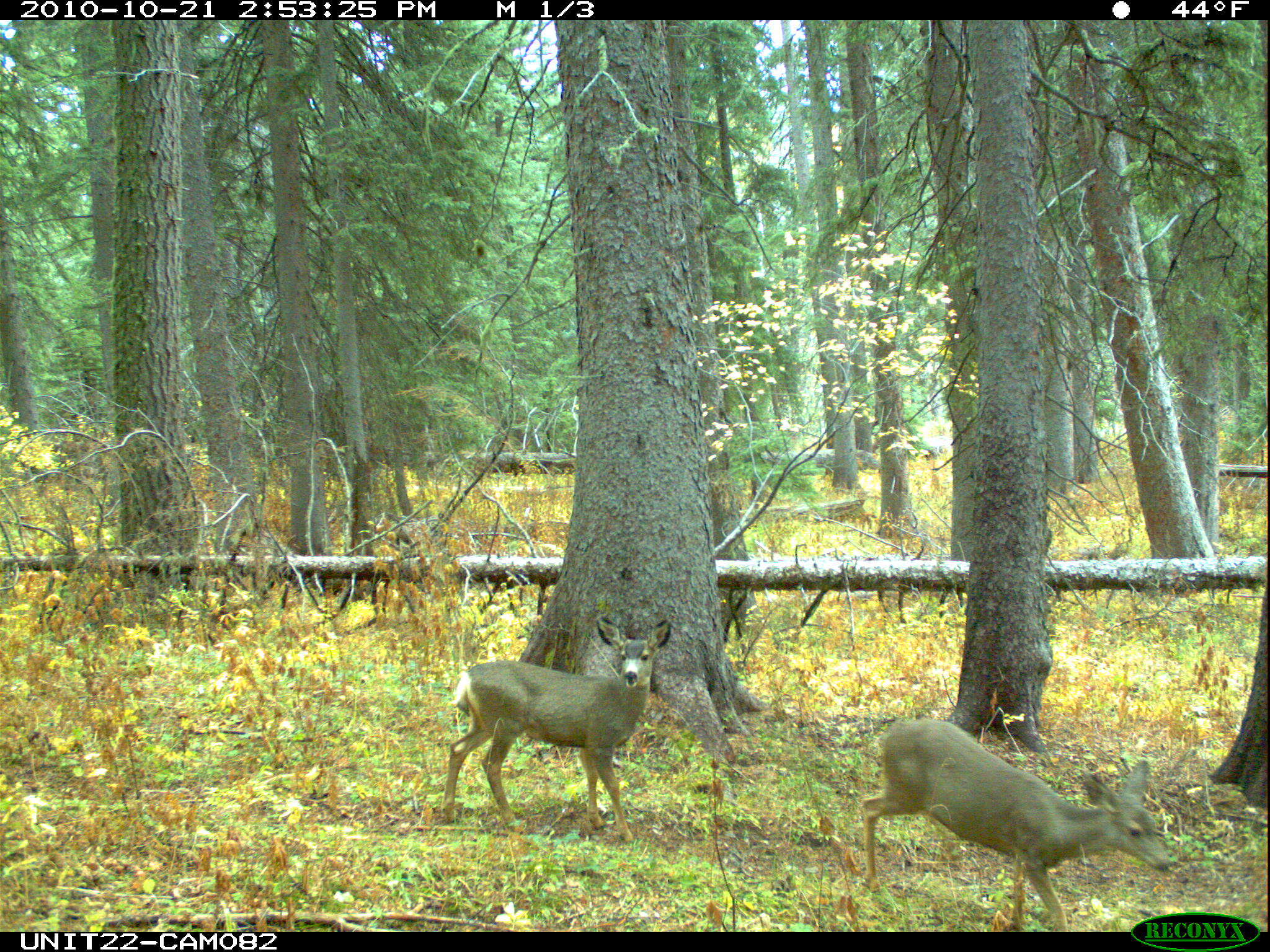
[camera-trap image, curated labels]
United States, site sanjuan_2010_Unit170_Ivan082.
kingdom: Animalia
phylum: Chordata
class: Mammalia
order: Artiodactyla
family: Cervidae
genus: Odocoileus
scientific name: Odocoileus hemionus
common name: mule deer